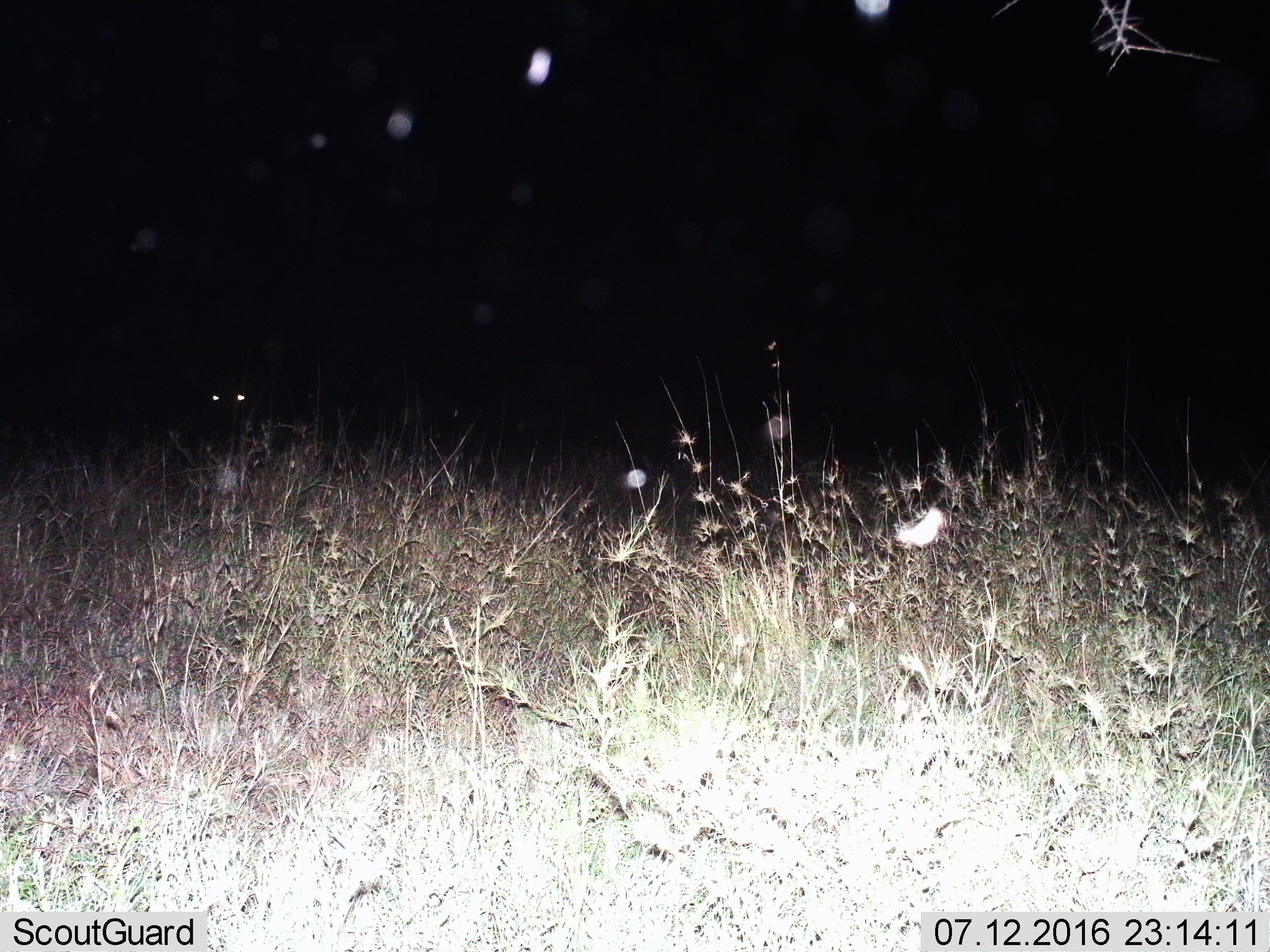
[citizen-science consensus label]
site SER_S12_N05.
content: unidentified animal